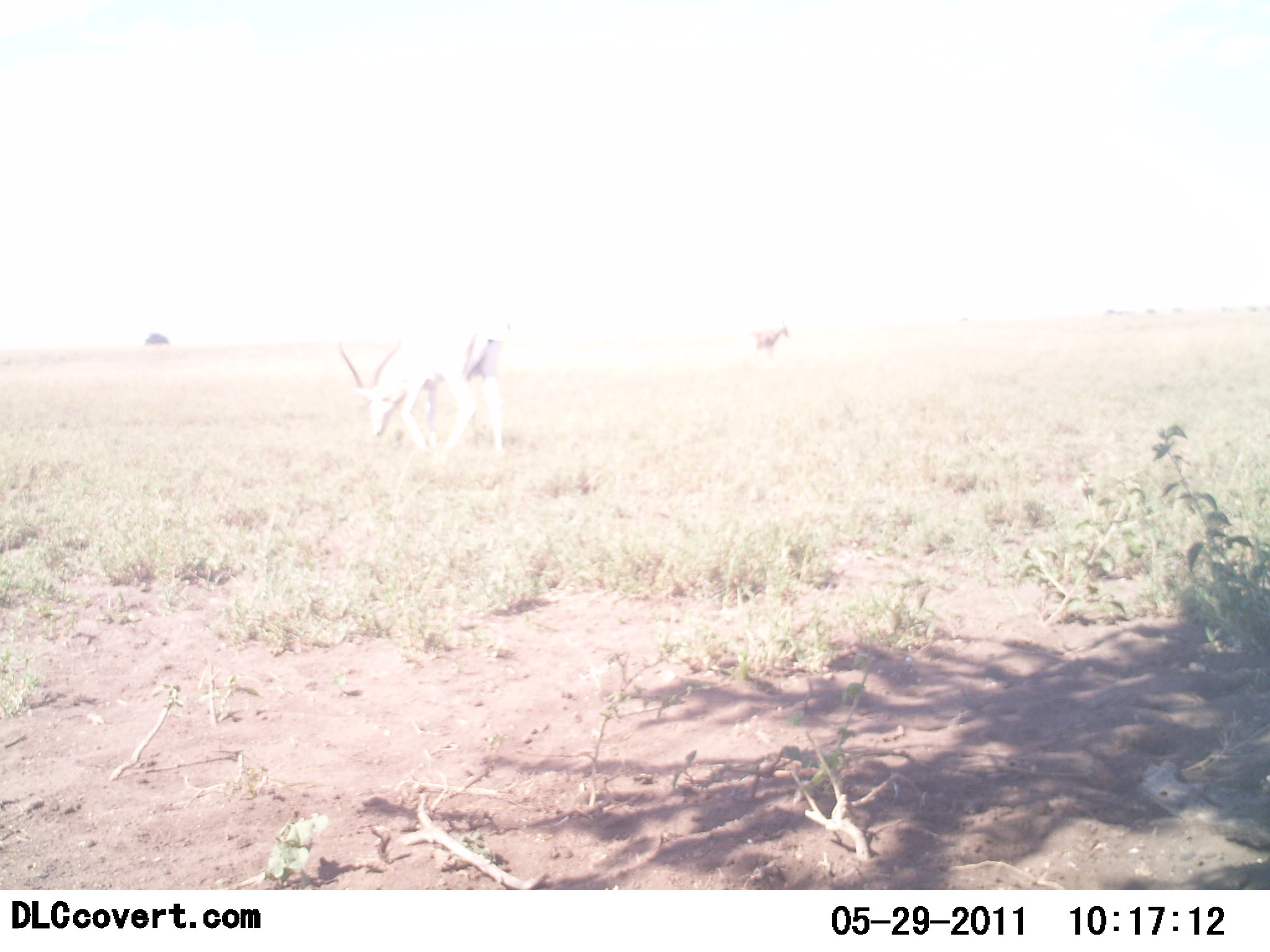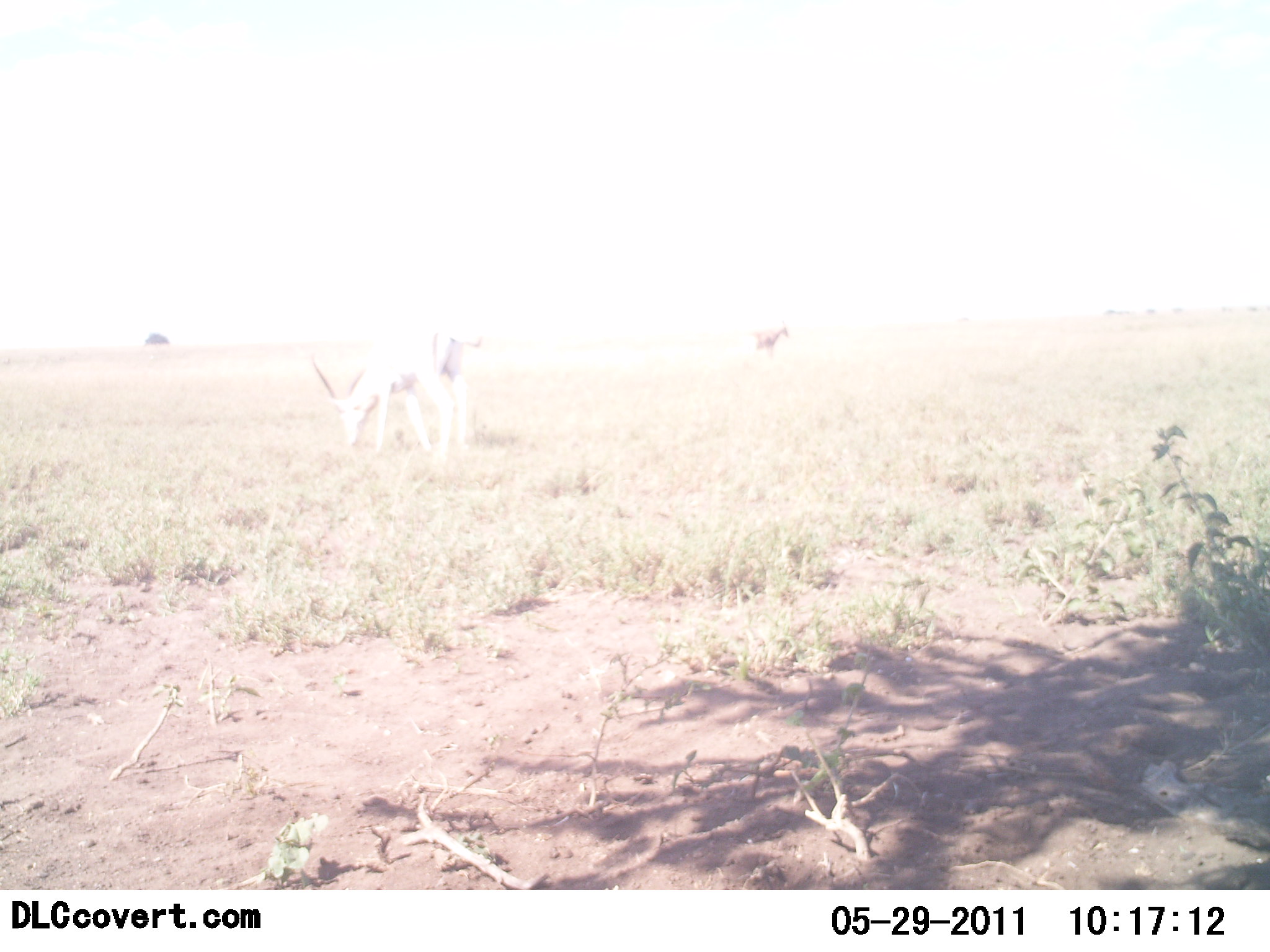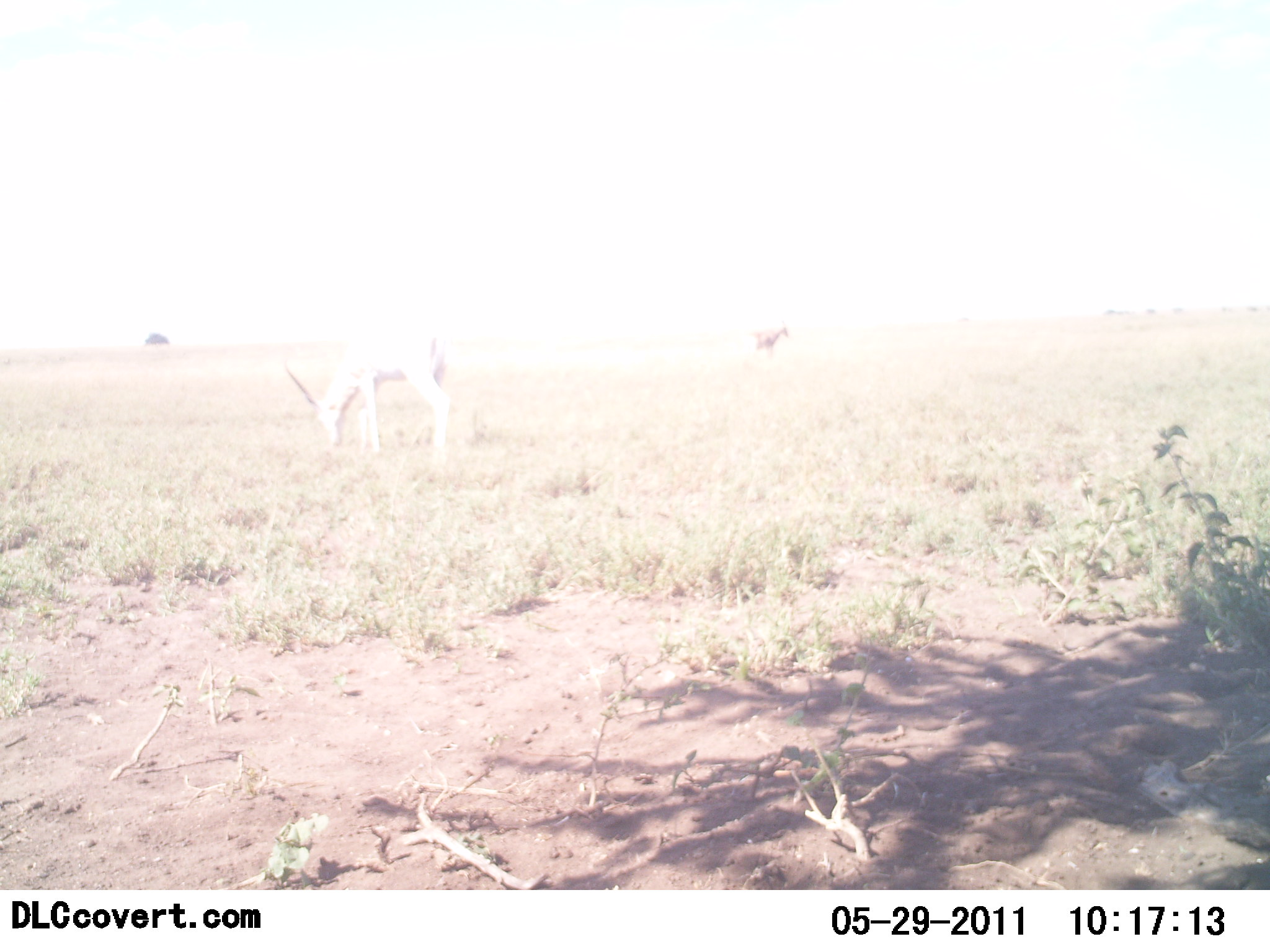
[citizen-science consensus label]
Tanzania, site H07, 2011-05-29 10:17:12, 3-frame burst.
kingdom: Animalia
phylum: Chordata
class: Mammalia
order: Artiodactyla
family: Bovidae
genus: Nanger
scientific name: Nanger granti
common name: grant's gazelle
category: gazellegrants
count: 1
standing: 31%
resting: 0%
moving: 0%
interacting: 0%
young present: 0%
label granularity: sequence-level